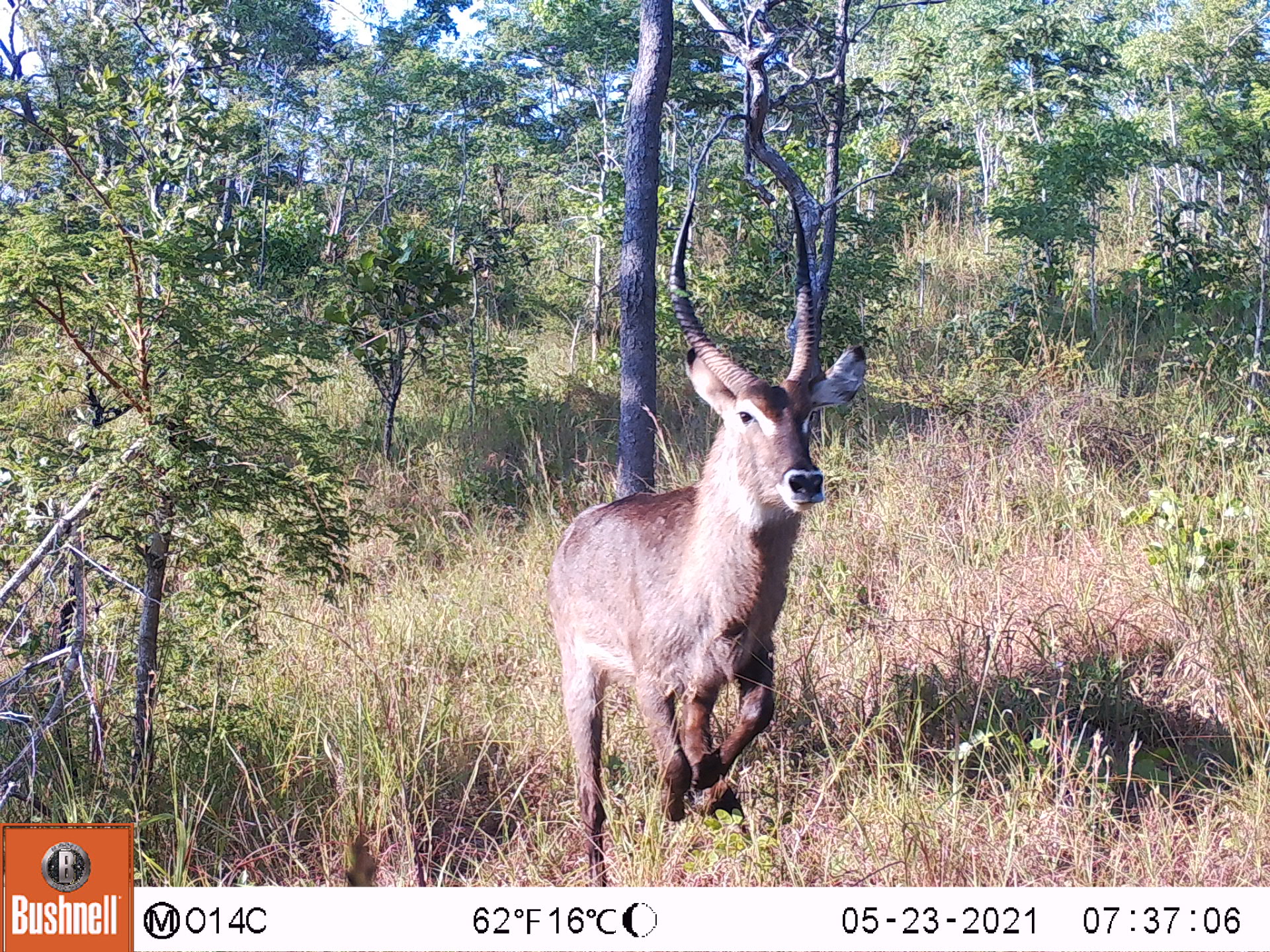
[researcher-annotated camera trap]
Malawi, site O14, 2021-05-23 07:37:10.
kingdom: Animalia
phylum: Chordata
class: Mammalia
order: Artiodactyla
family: Bovidae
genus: Kobus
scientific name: Kobus ellipsiprymnus ellipsiprymnus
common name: common waterbuck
Common waterbuck (Kobus ellipsiprymnus ellipsiprymnus), count 1.